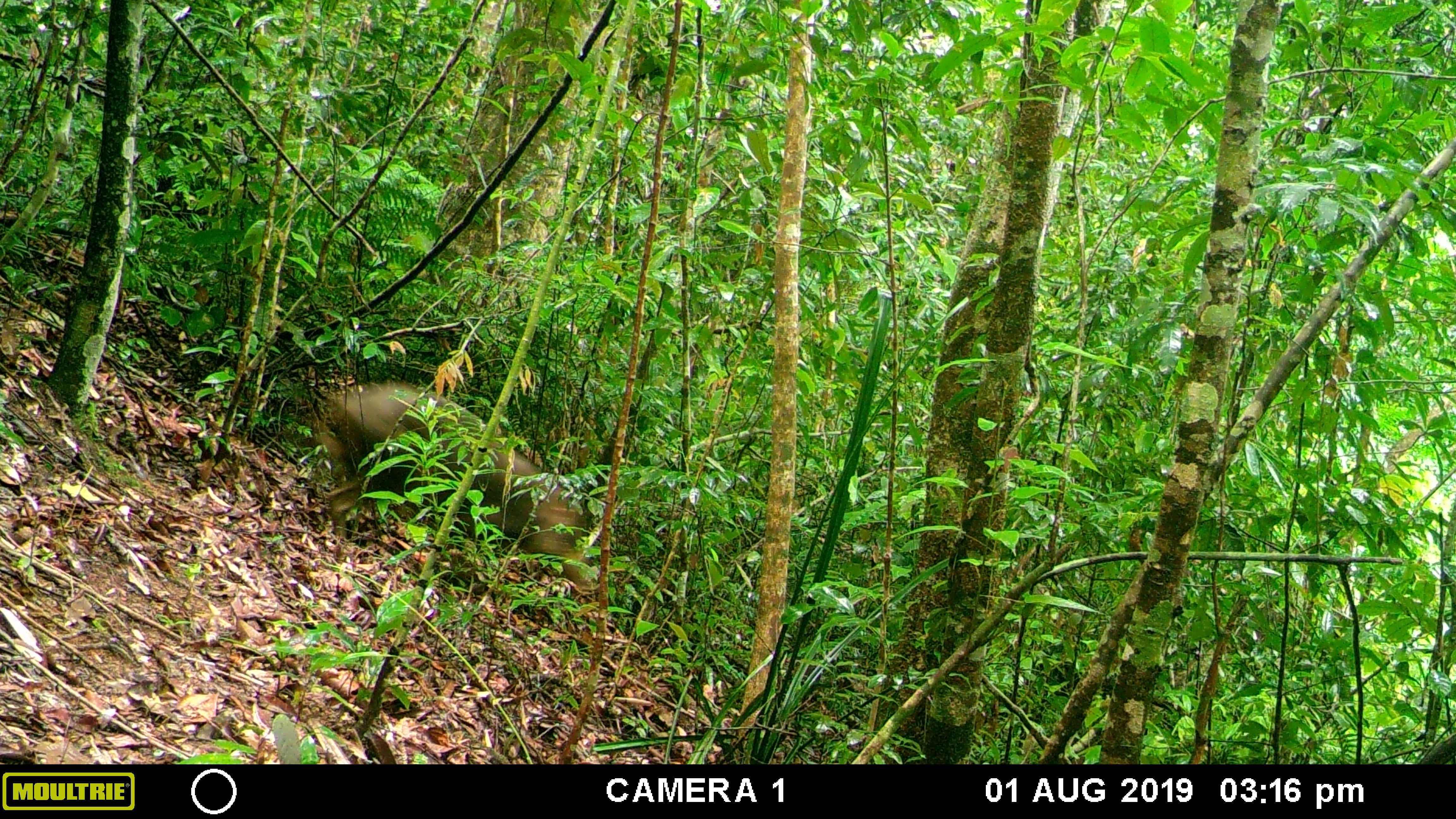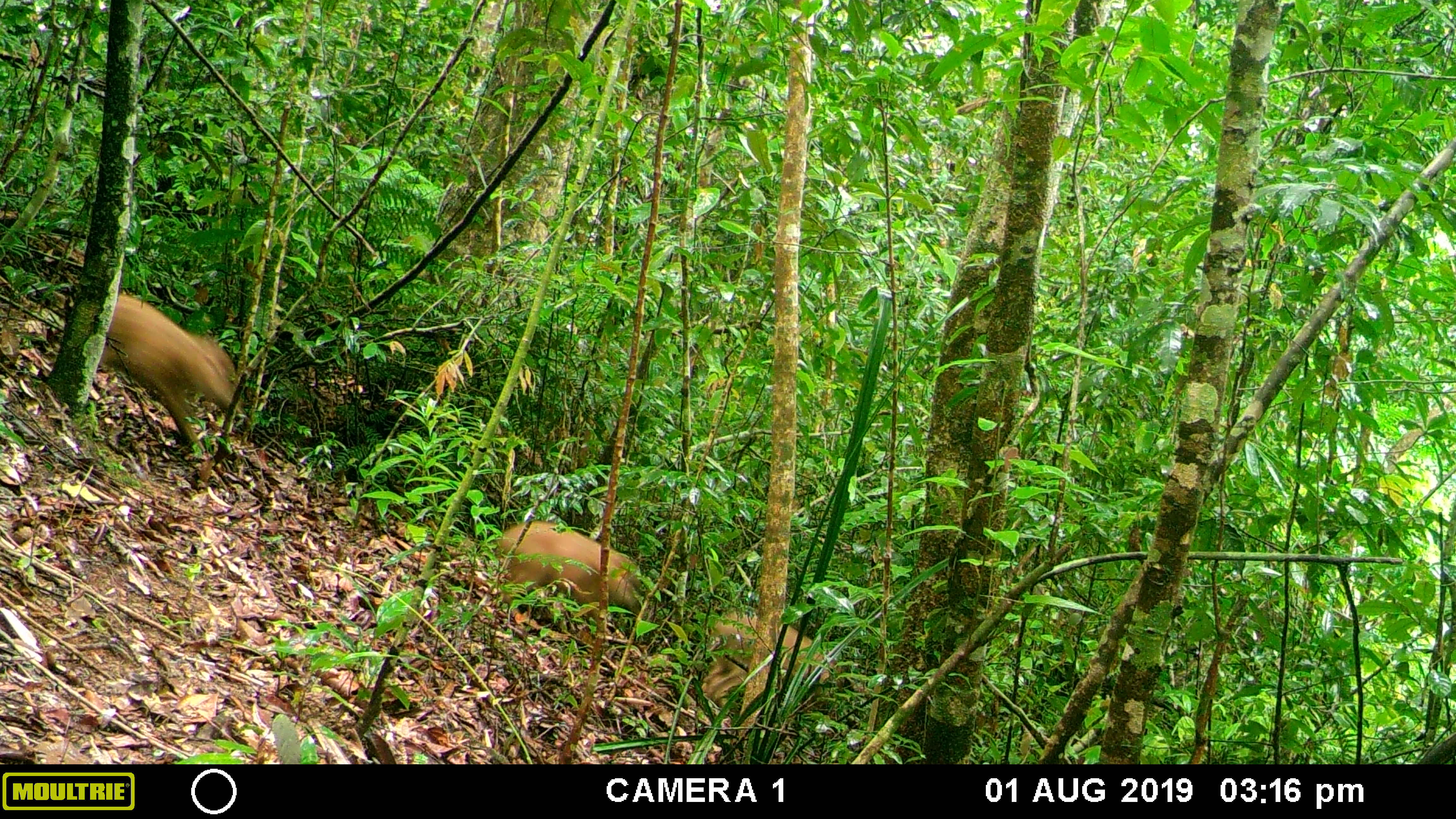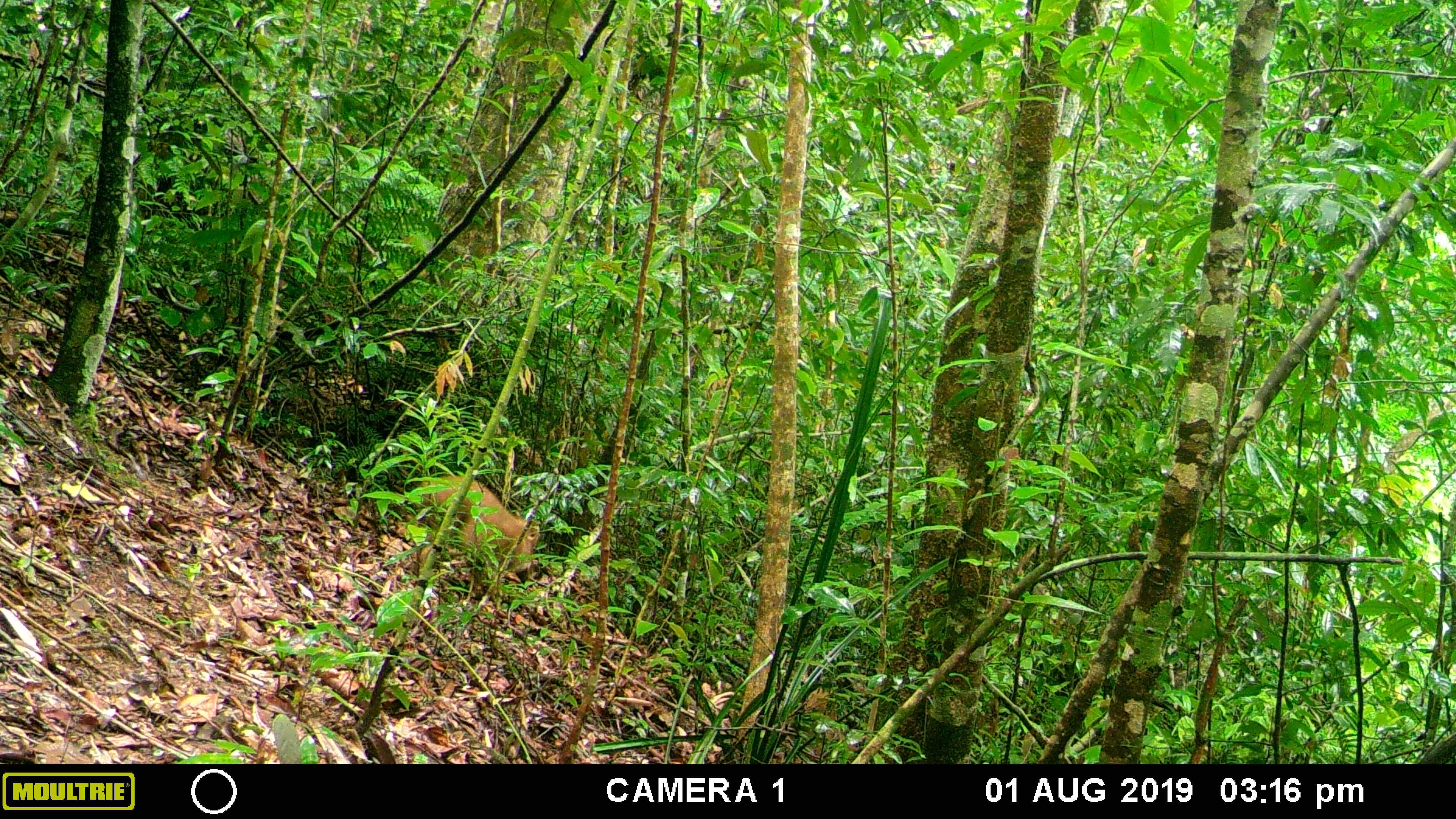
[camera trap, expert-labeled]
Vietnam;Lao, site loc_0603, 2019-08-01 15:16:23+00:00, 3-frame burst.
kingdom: Animalia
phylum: Chordata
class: Mammalia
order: Artiodactyla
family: Suidae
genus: Sus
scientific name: Sus scrofa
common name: eurasian wild pig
Eurasian wild pig (Sus scrofa). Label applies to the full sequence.